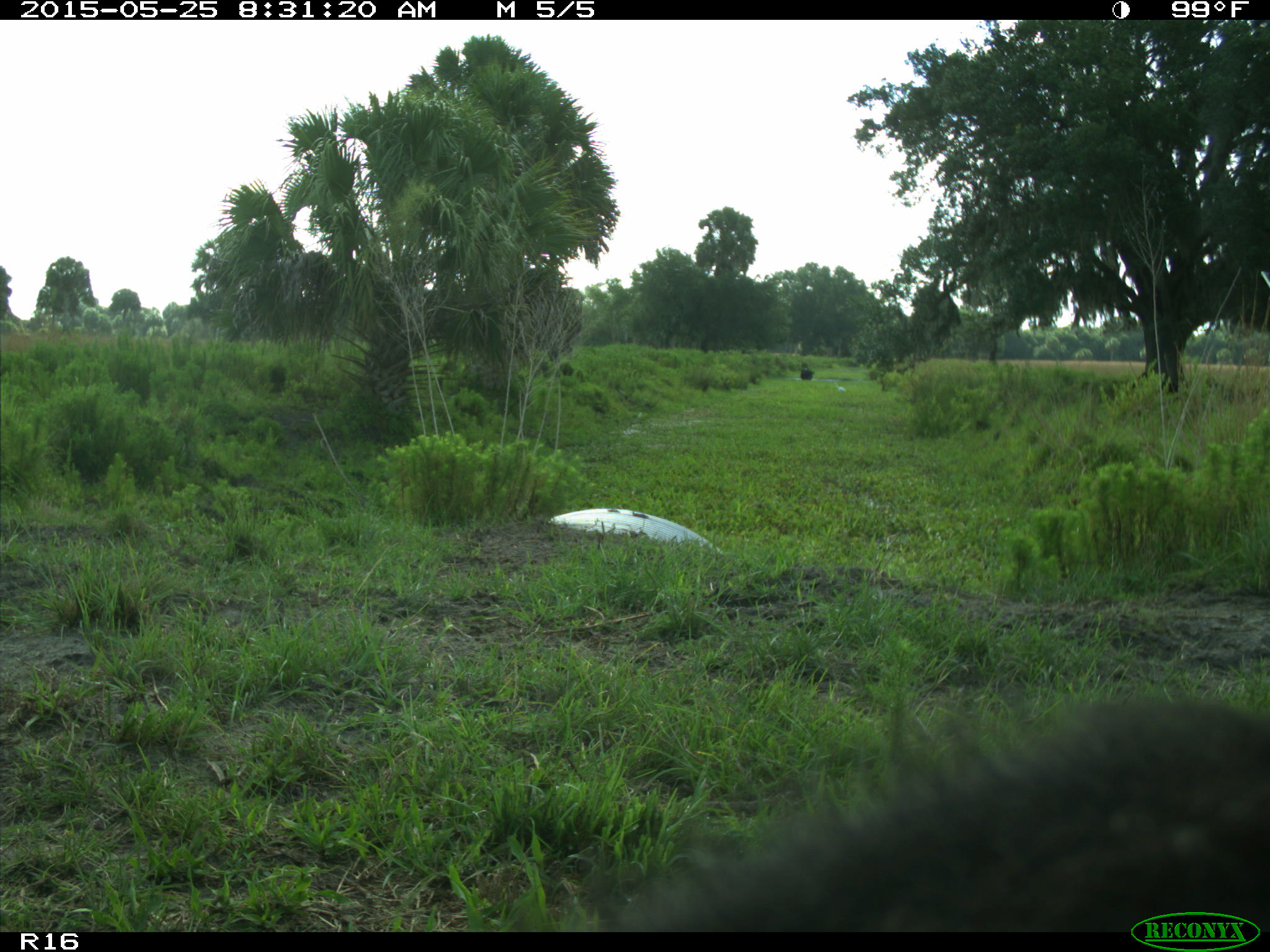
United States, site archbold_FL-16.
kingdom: Animalia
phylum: Chordata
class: Mammalia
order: Artiodactyla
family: Bovidae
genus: Bos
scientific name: Bos taurus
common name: domestic cow